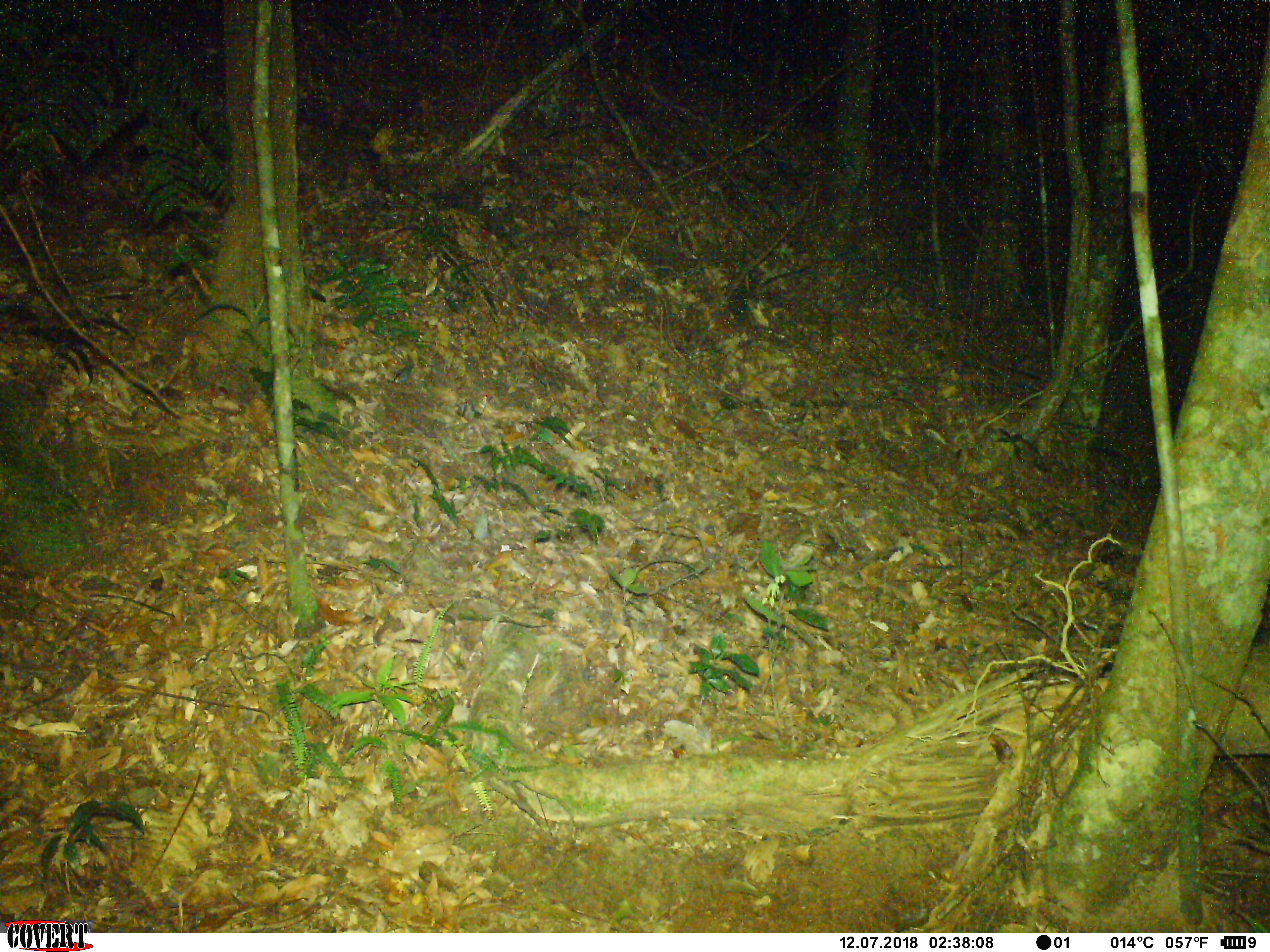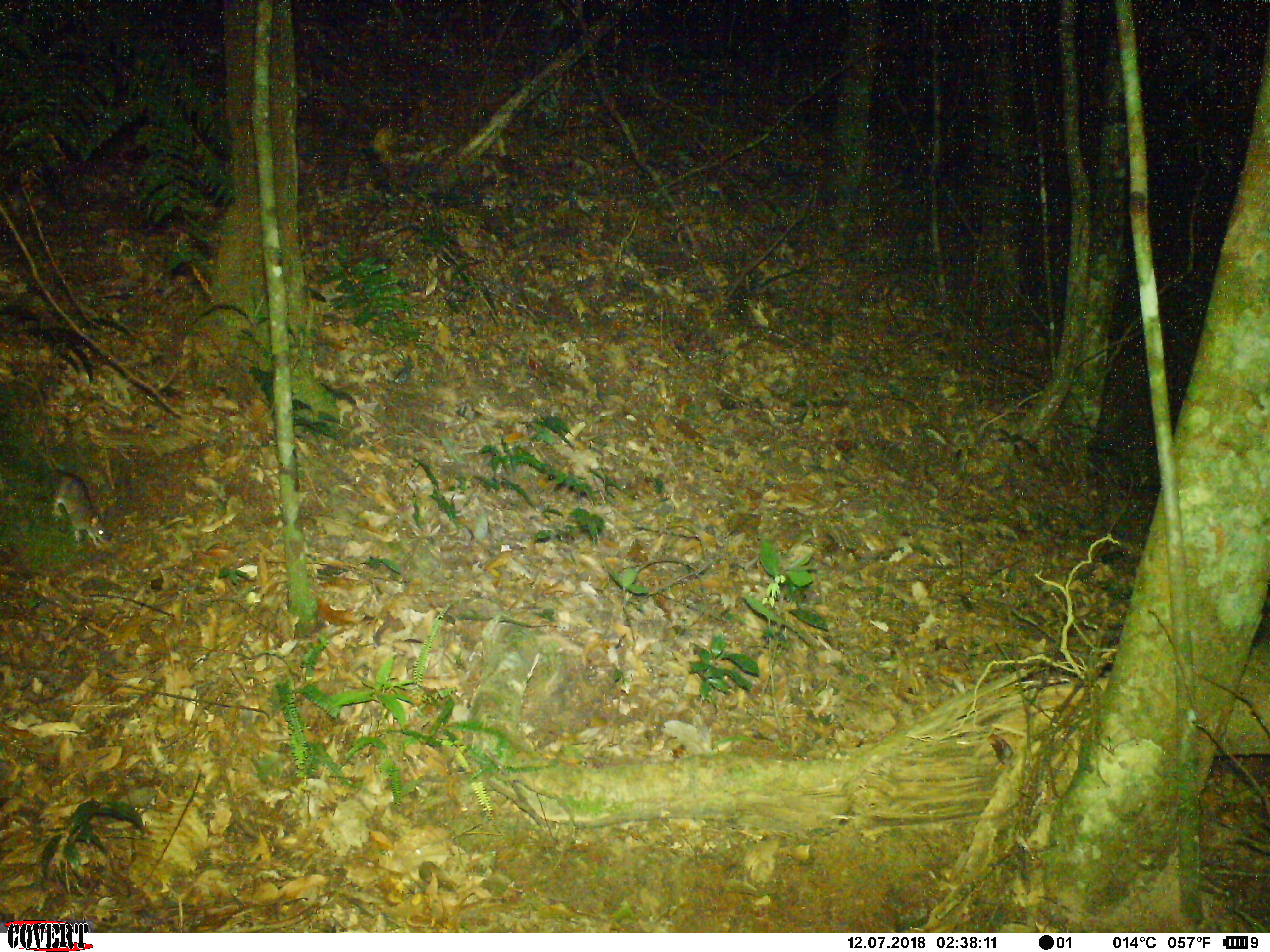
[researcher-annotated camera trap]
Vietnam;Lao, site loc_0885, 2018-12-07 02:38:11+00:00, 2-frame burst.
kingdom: Animalia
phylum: Chordata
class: Mammalia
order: Rodentia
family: Muridae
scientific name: Muridae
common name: old-world mice and rats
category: unidentified murid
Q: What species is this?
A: Unidentified murid (old-world mice and rats) (Muridae).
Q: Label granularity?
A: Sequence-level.